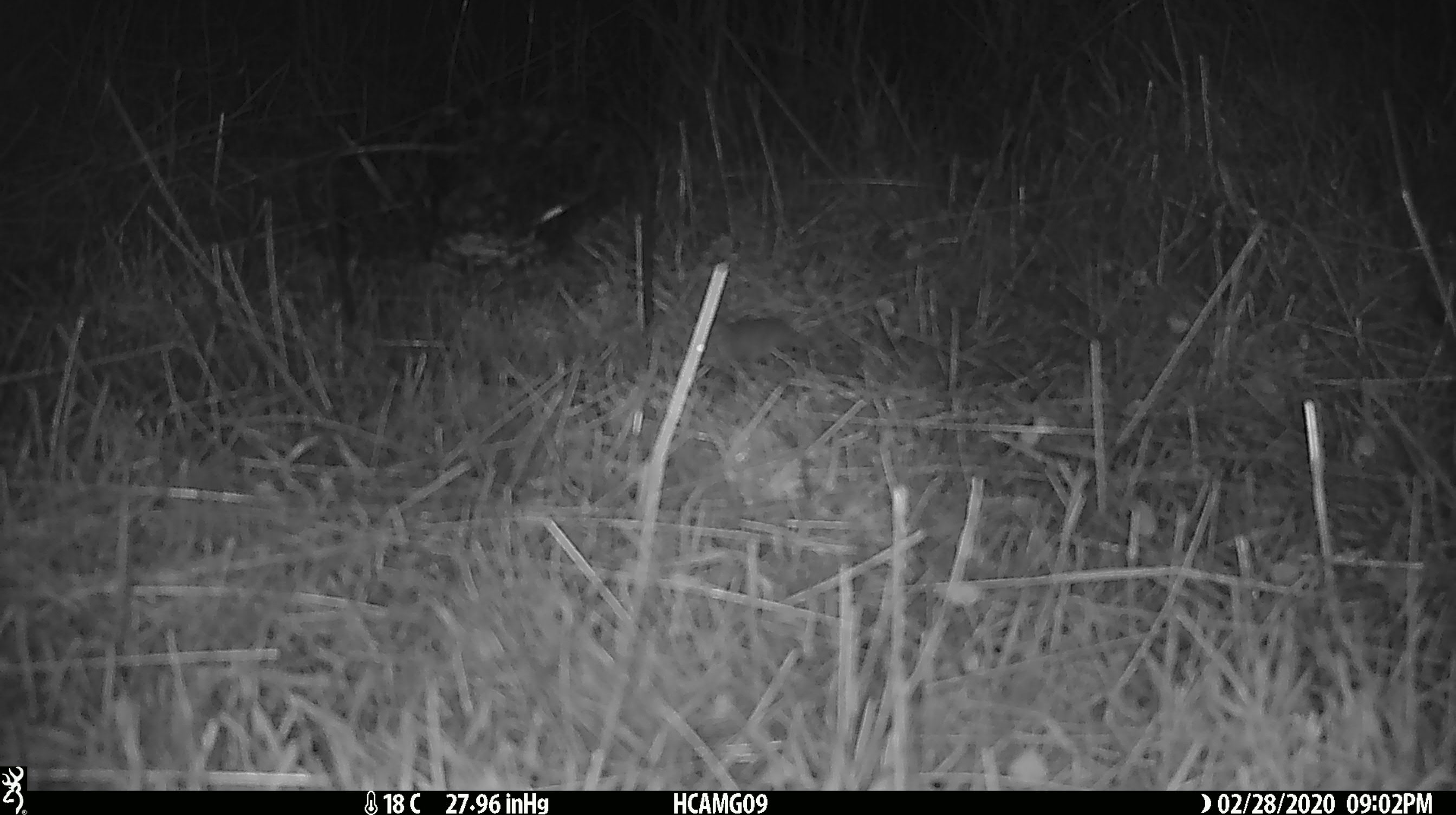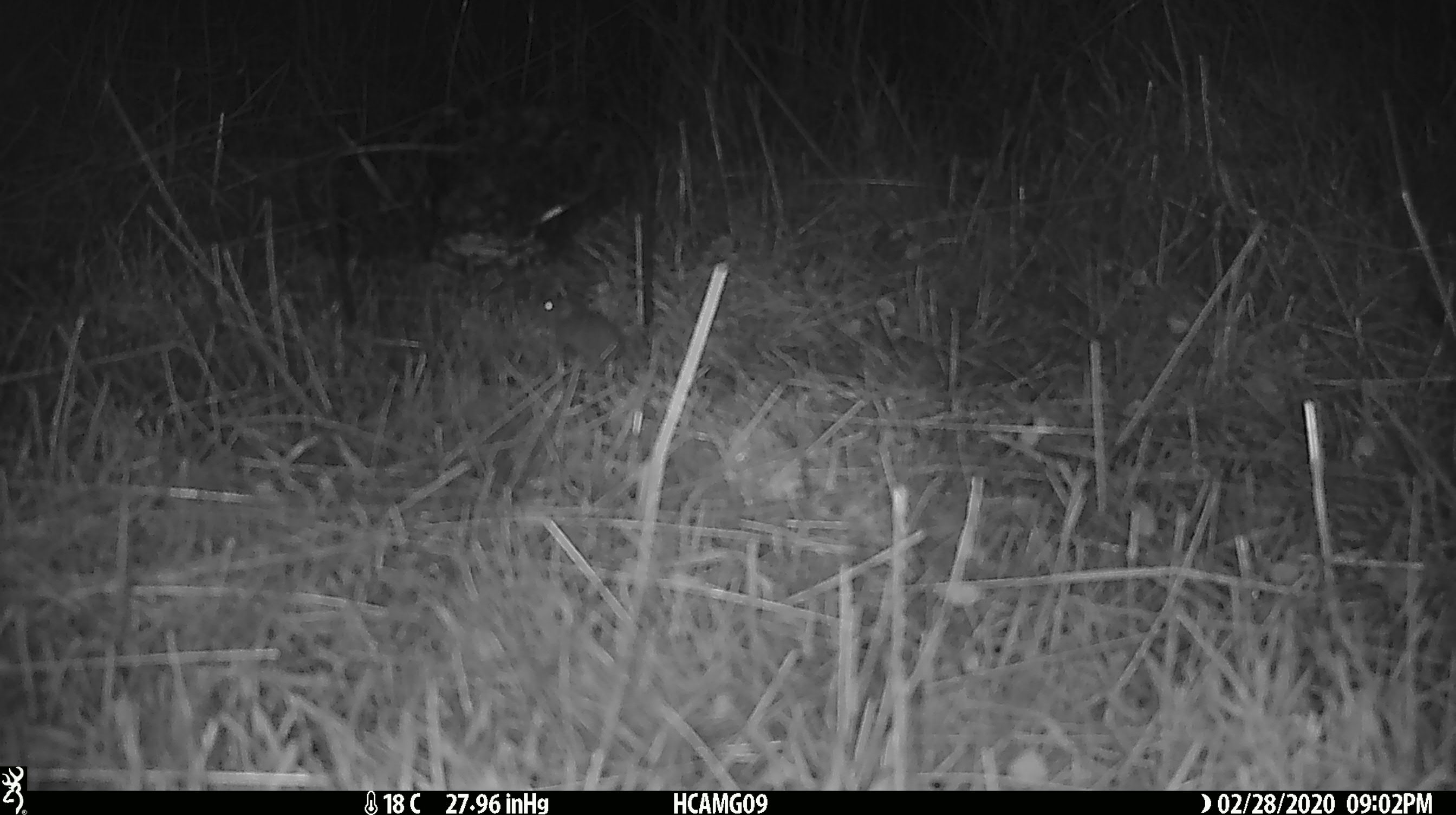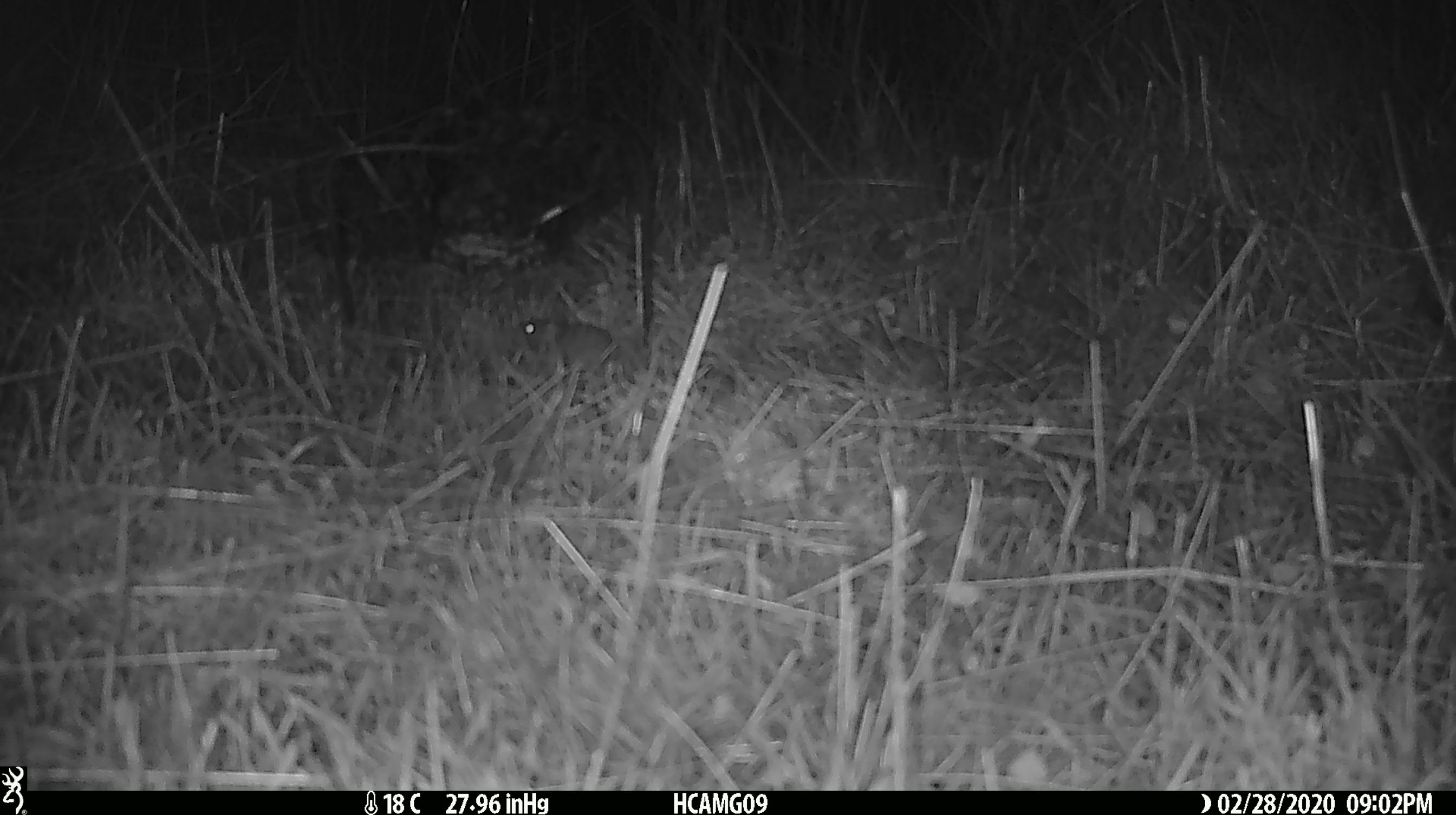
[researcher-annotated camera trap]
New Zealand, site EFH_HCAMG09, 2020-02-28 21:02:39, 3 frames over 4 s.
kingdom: Animalia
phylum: Chordata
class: Mammalia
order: Rodentia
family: Muridae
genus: Mus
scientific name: Mus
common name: mouse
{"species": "mouse (Mus)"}